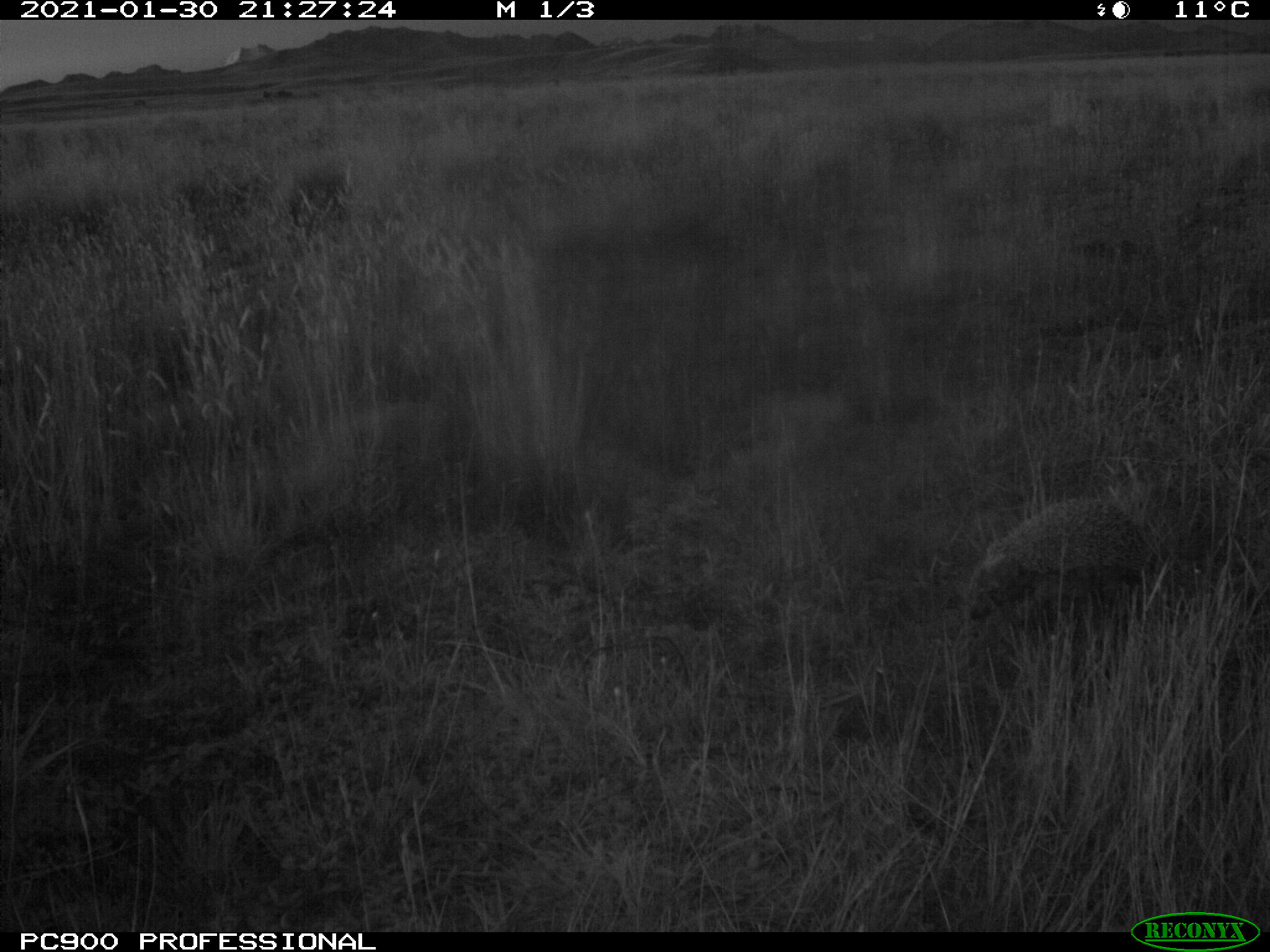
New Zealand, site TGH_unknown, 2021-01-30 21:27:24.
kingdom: Animalia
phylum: Chordata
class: Mammalia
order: Eulipotyphla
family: Erinaceidae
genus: Erinaceus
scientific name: Erinaceus europaeus europaeus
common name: european hedgehog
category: hedgehog